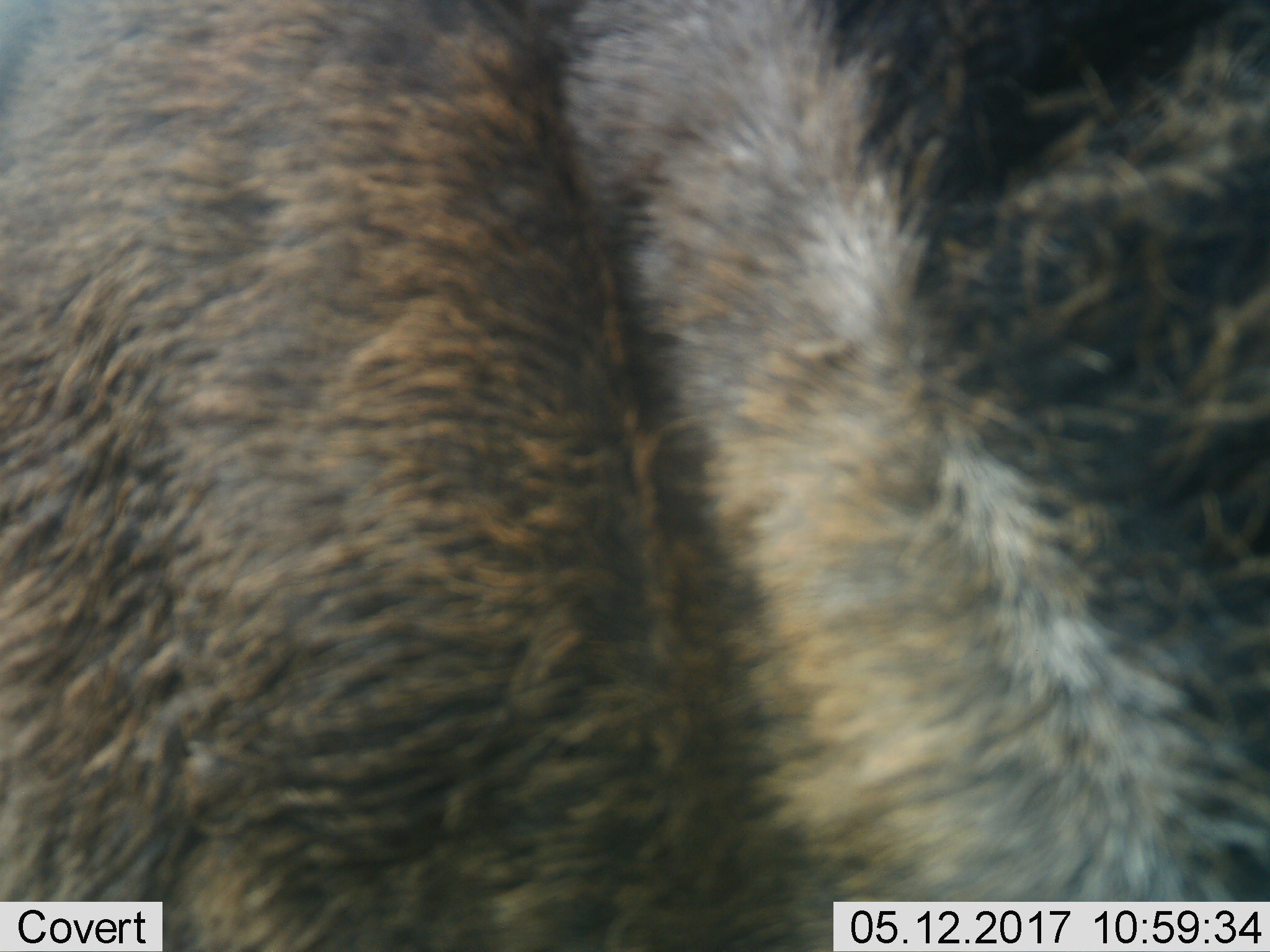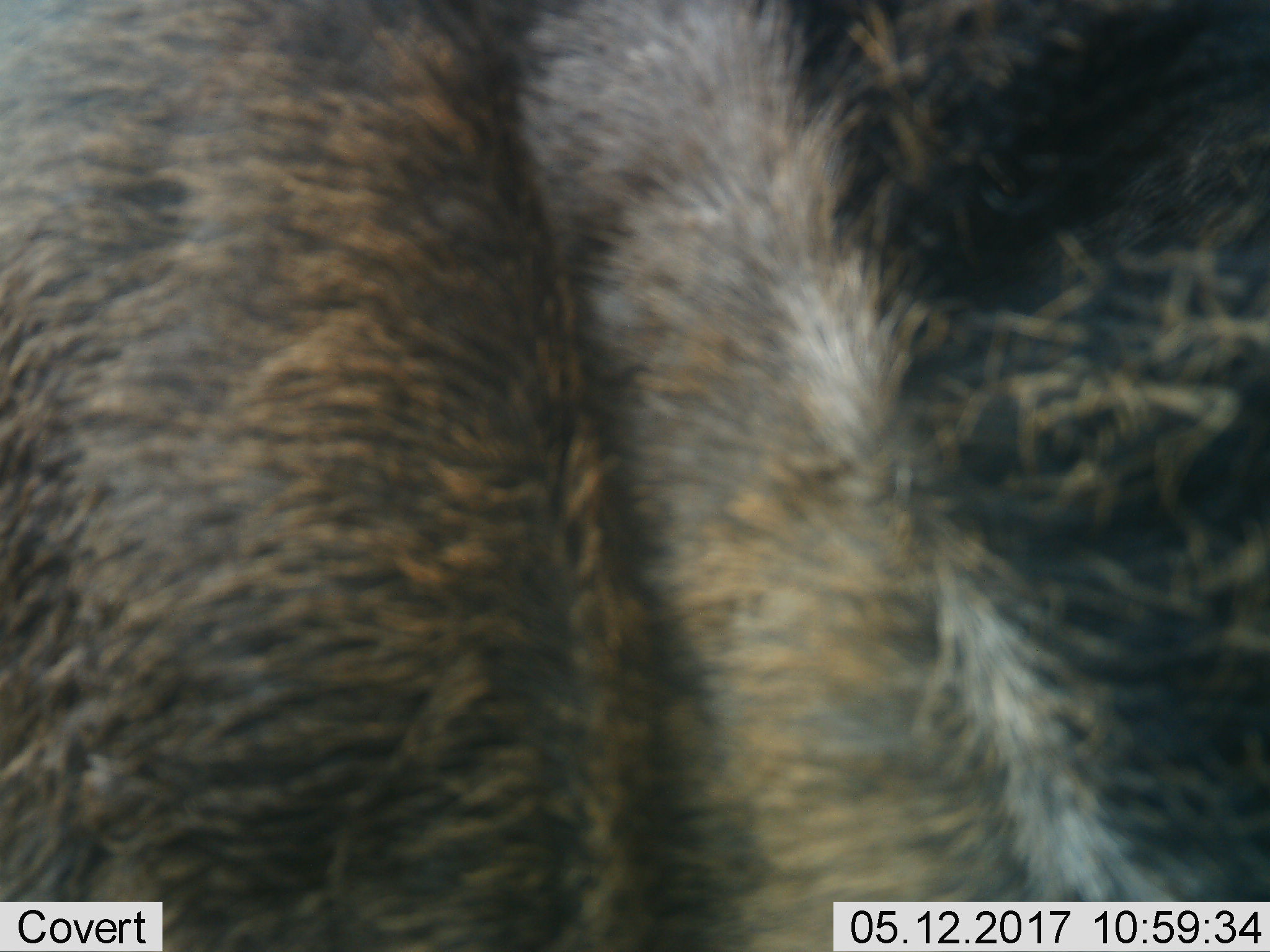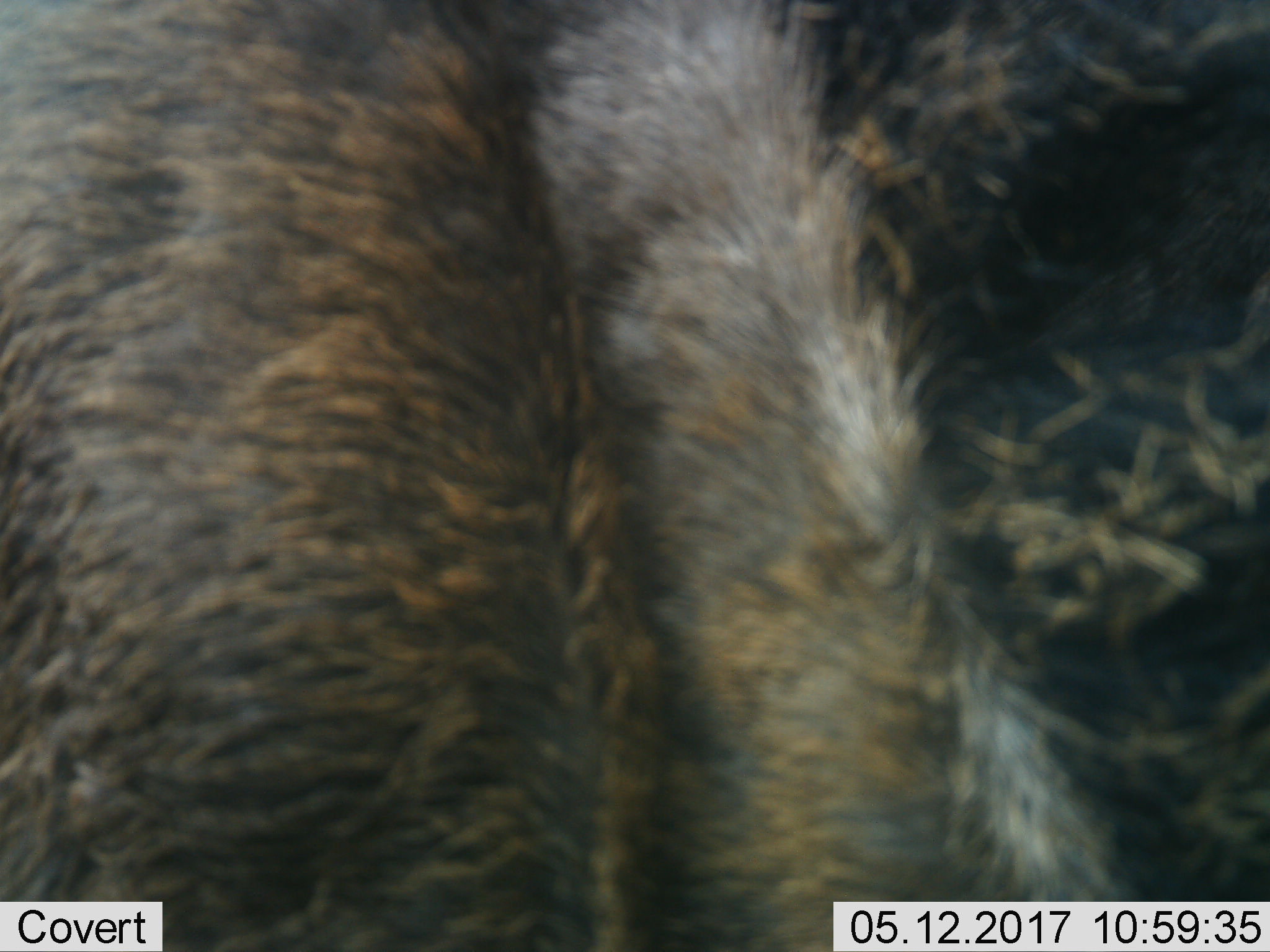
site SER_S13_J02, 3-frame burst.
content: unidentified animal